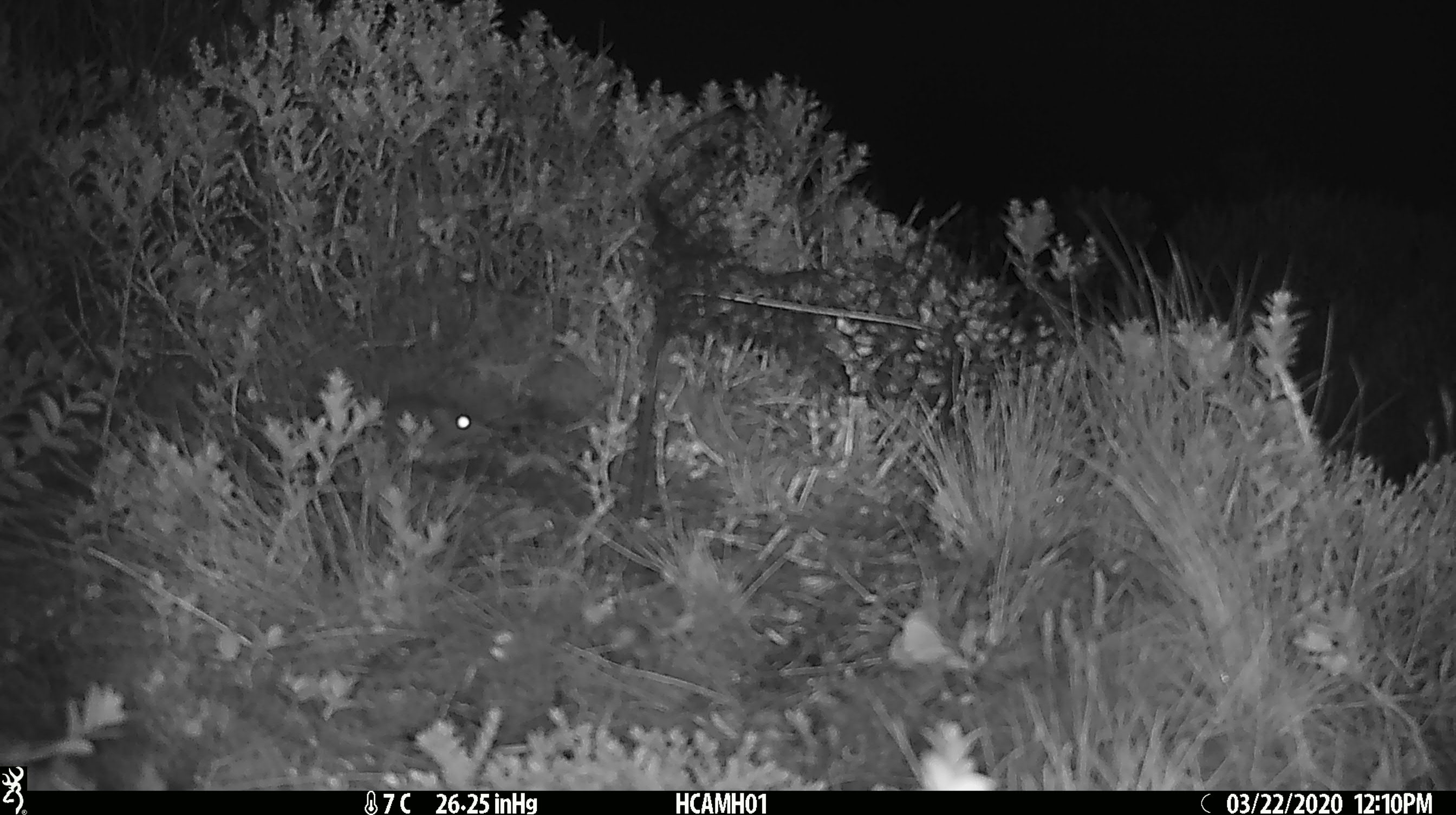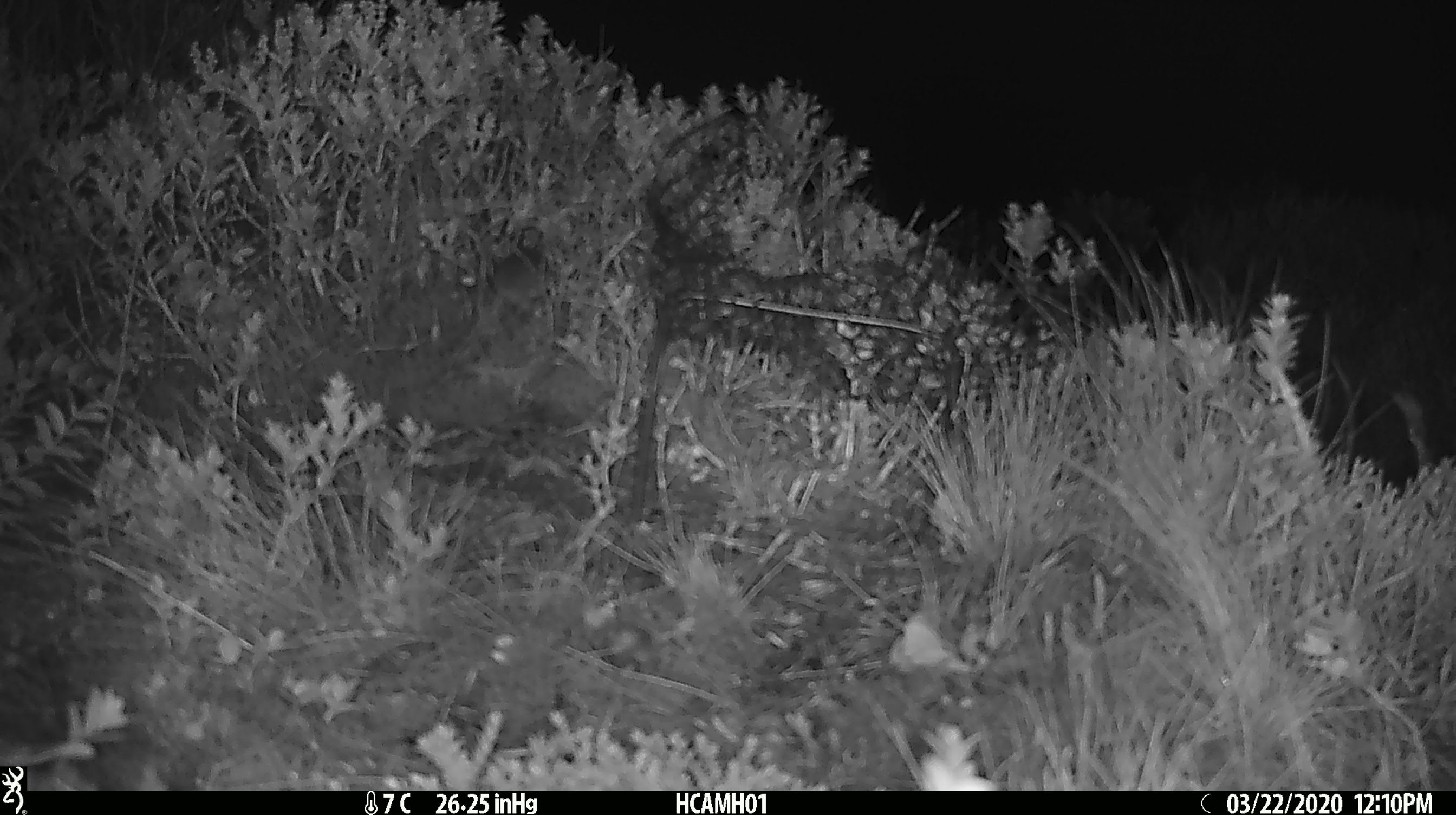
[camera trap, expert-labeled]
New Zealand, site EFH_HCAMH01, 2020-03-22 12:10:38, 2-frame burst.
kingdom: Animalia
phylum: Chordata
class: Mammalia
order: Rodentia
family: Muridae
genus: Mus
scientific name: Mus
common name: mouse